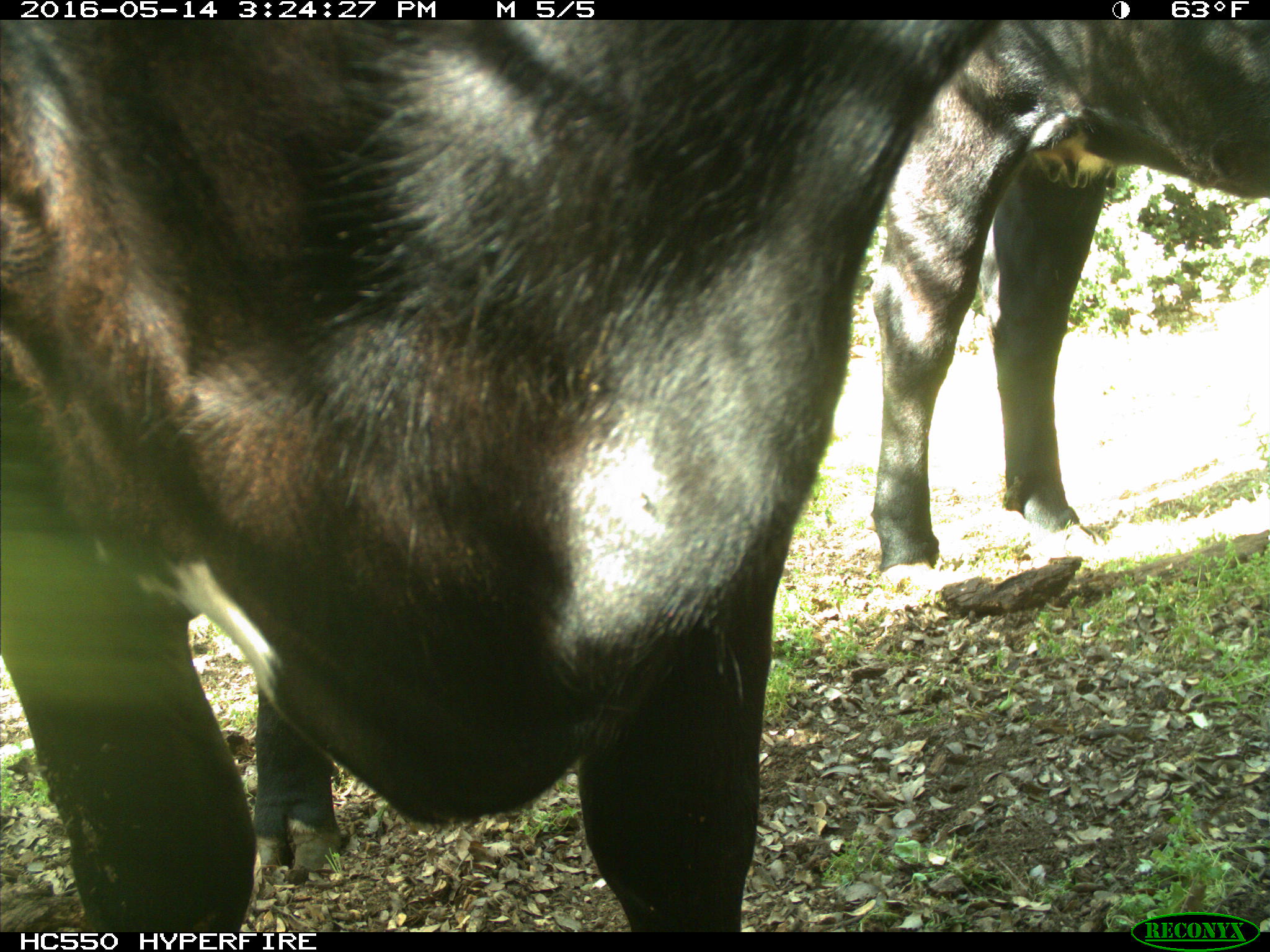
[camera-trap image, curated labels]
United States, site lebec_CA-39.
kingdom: Animalia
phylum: Chordata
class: Mammalia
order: Artiodactyla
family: Bovidae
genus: Bos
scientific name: Bos taurus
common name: domestic cow